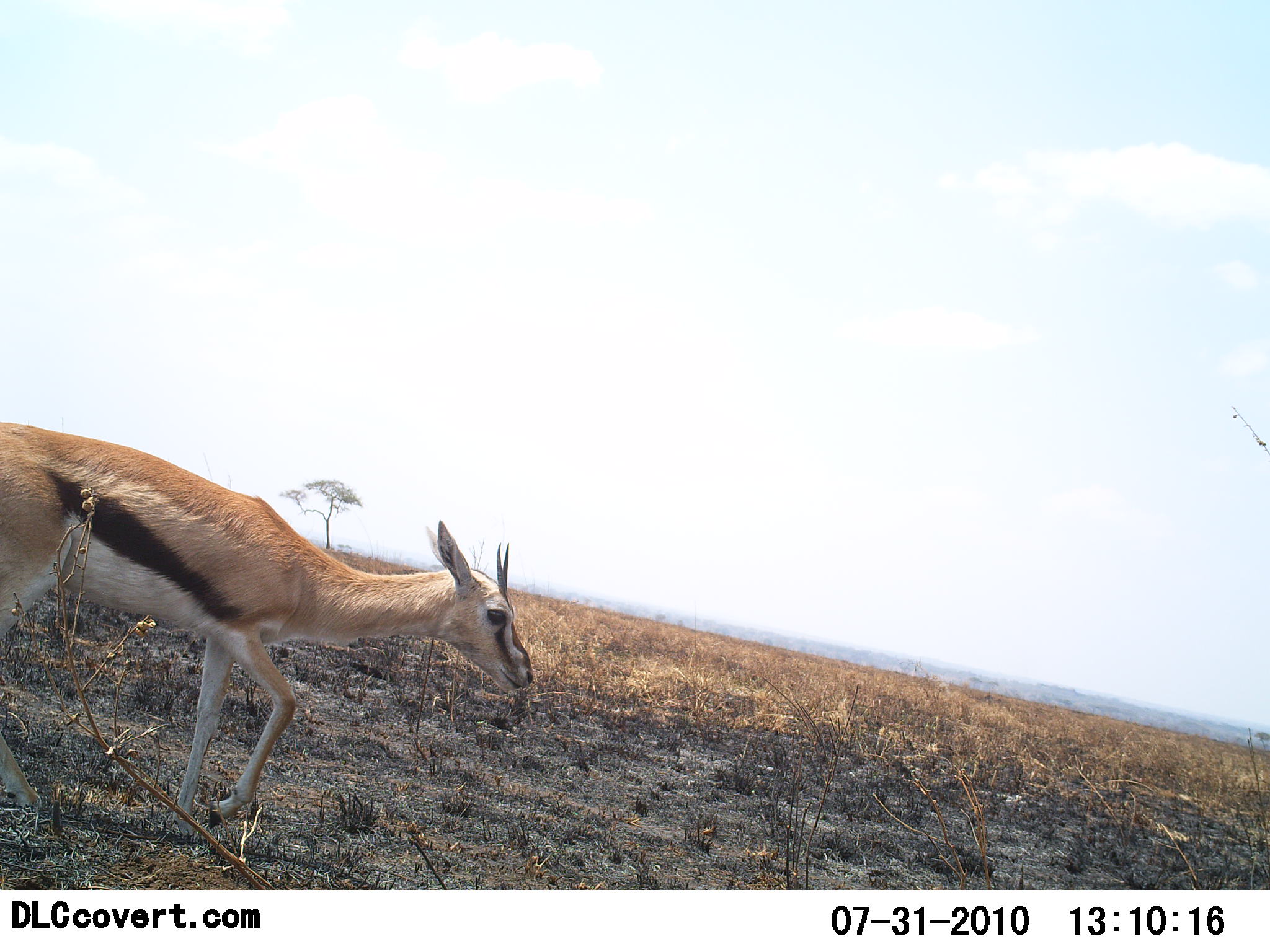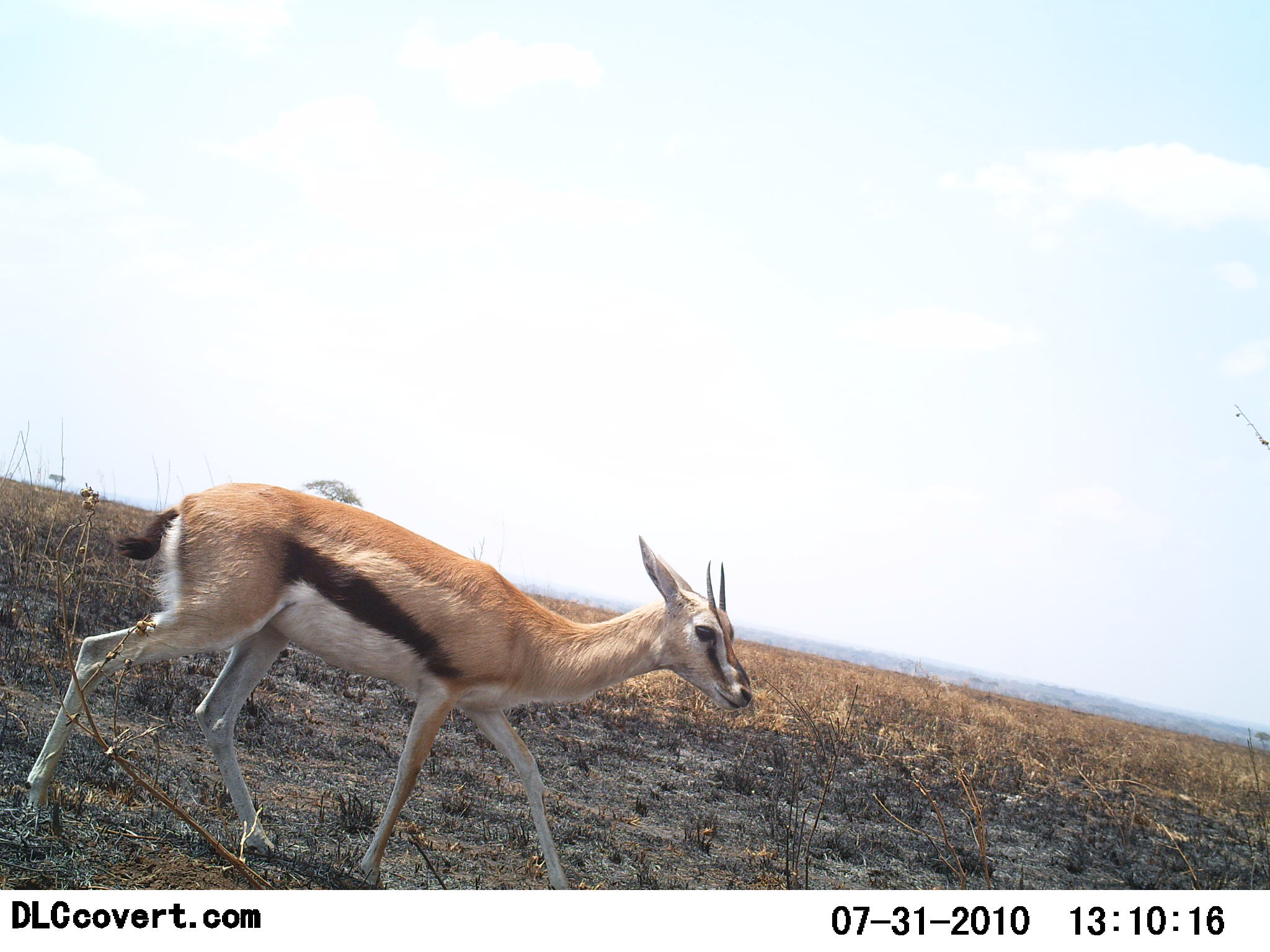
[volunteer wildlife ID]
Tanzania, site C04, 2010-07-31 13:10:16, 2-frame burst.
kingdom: Animalia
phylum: Chordata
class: Mammalia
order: Artiodactyla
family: Bovidae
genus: Eudorcas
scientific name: Eudorcas thomsonii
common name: thomson's gazelle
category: gazellethomsons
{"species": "gazellethomsons (thomson's gazelle) (Eudorcas thomsonii)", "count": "1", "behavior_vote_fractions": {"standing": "12%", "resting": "0%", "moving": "100%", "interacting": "0%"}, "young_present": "0%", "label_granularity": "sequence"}